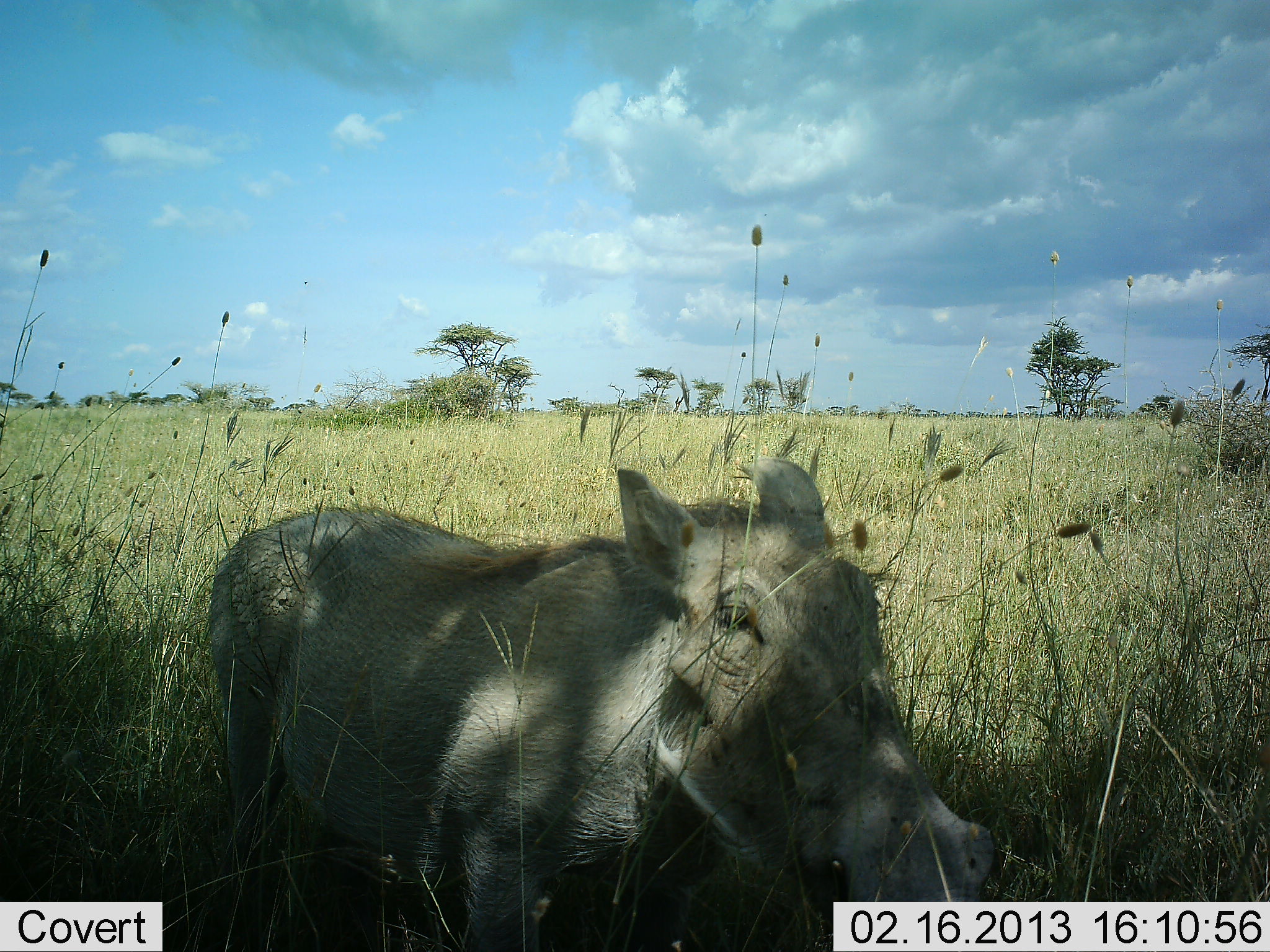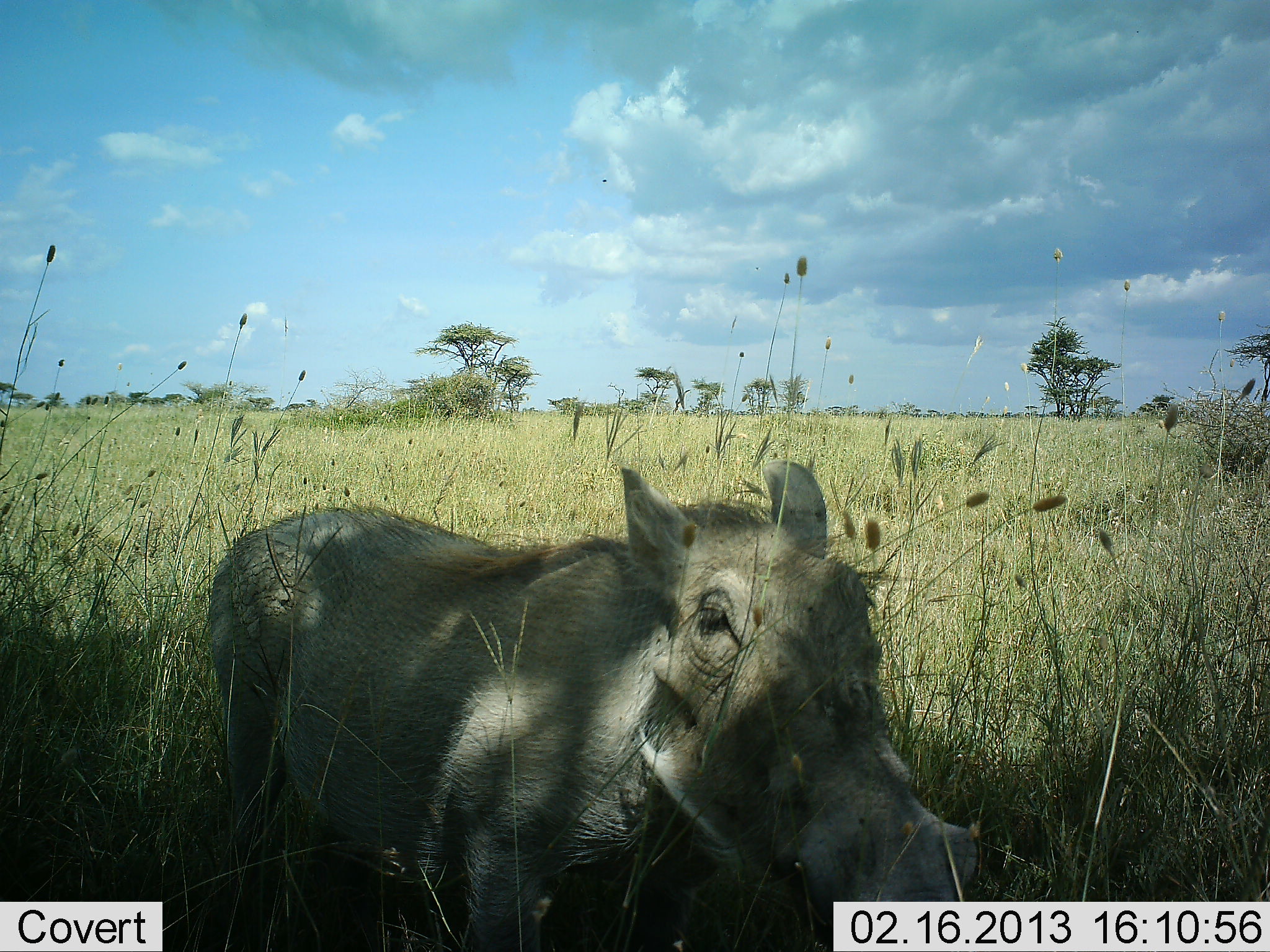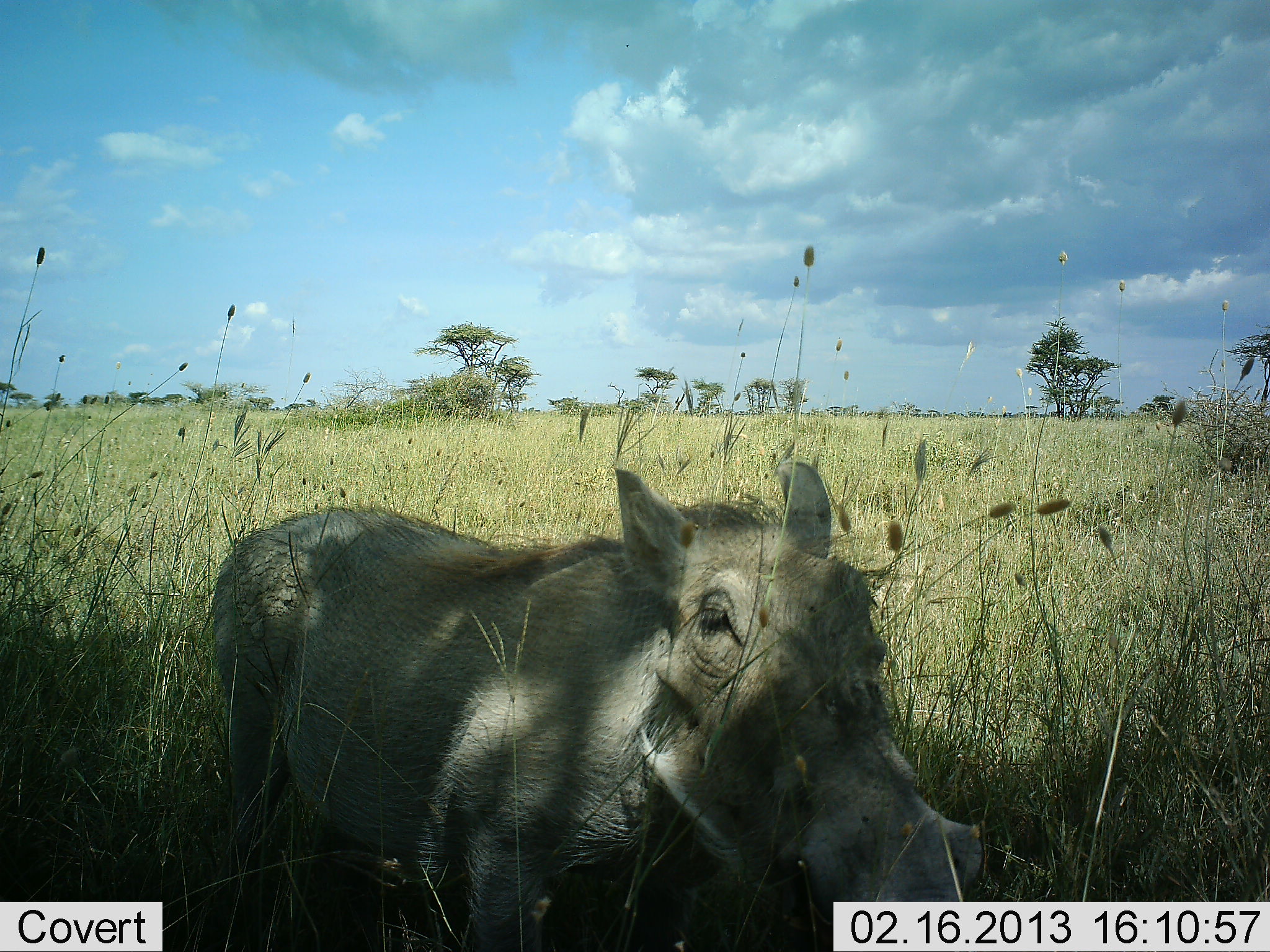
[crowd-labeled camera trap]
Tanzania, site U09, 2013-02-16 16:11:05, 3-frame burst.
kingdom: Animalia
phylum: Chordata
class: Mammalia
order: Artiodactyla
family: Suidae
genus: Phacochoerus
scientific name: Phacochoerus africanus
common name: warthog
Warthog (Phacochoerus africanus), count 1. Behavior (volunteer vote fractions): standing 95%, resting 5%, moving 0%, interacting 0%. Young present (vote fraction): 0%. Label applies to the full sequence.